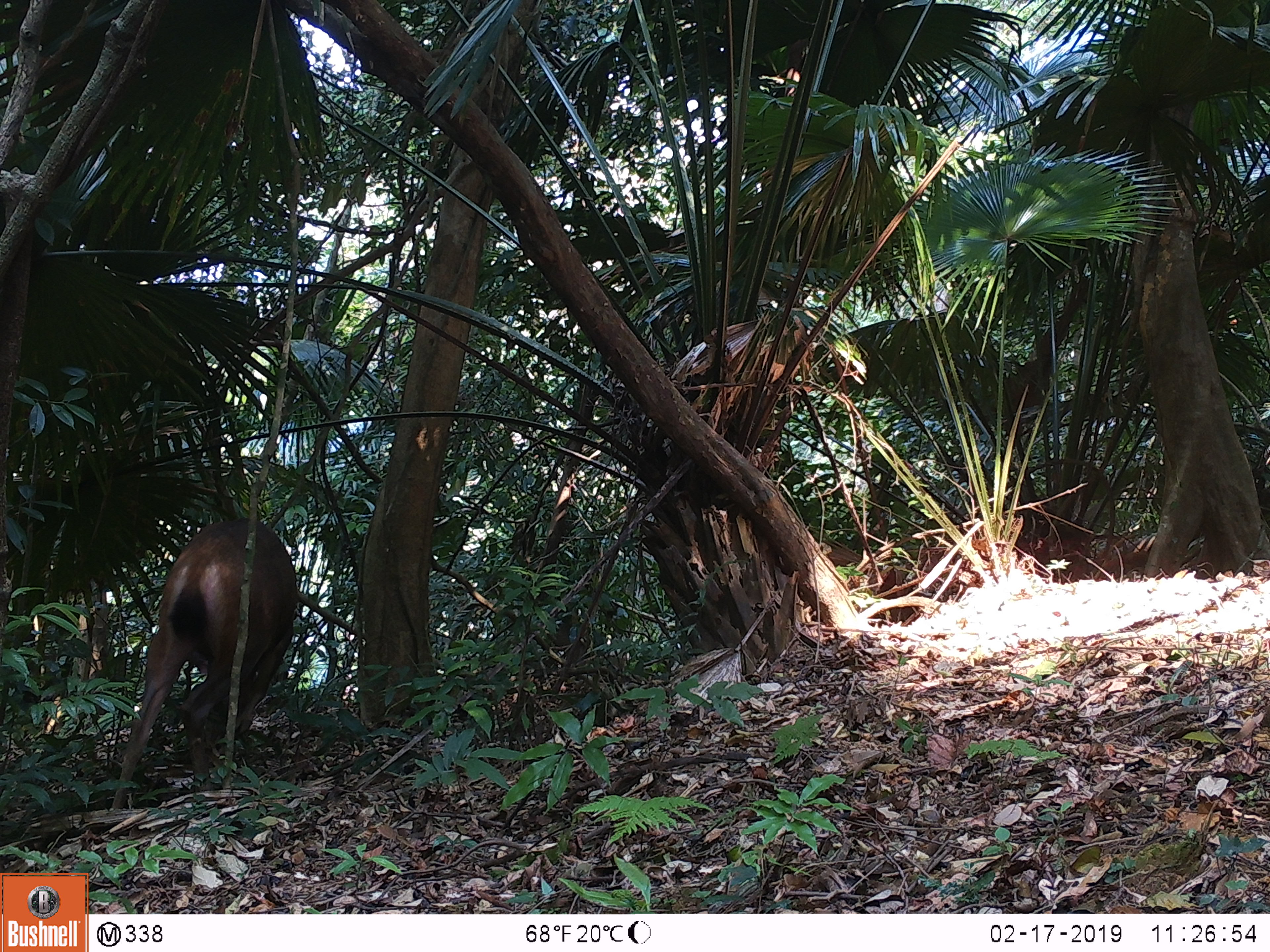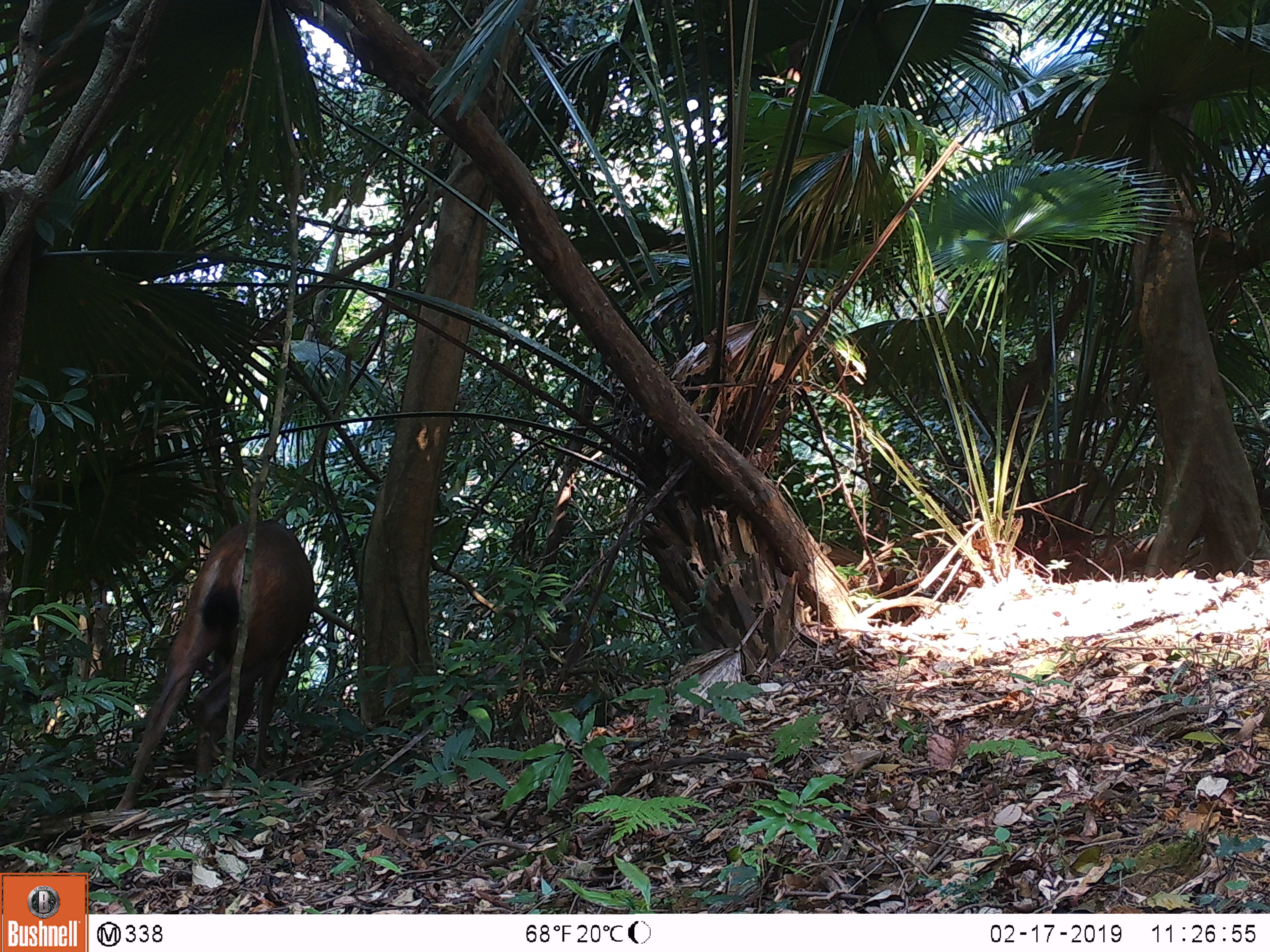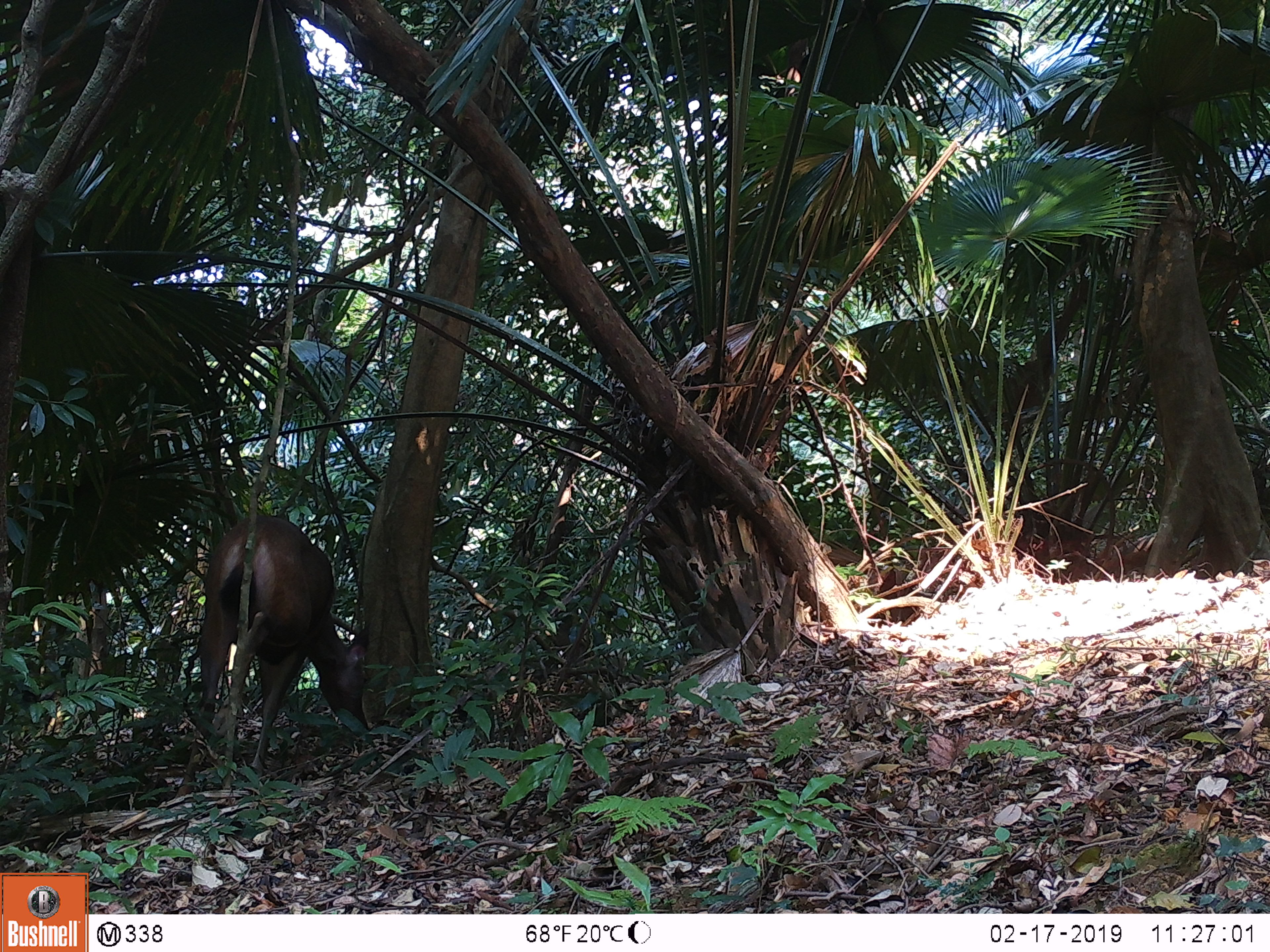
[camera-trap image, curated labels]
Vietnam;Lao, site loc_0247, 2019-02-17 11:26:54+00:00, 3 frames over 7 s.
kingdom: Animalia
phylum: Chordata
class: Mammalia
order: Artiodactyla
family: Cervidae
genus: Rusa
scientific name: Rusa unicolor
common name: sambar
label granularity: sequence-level